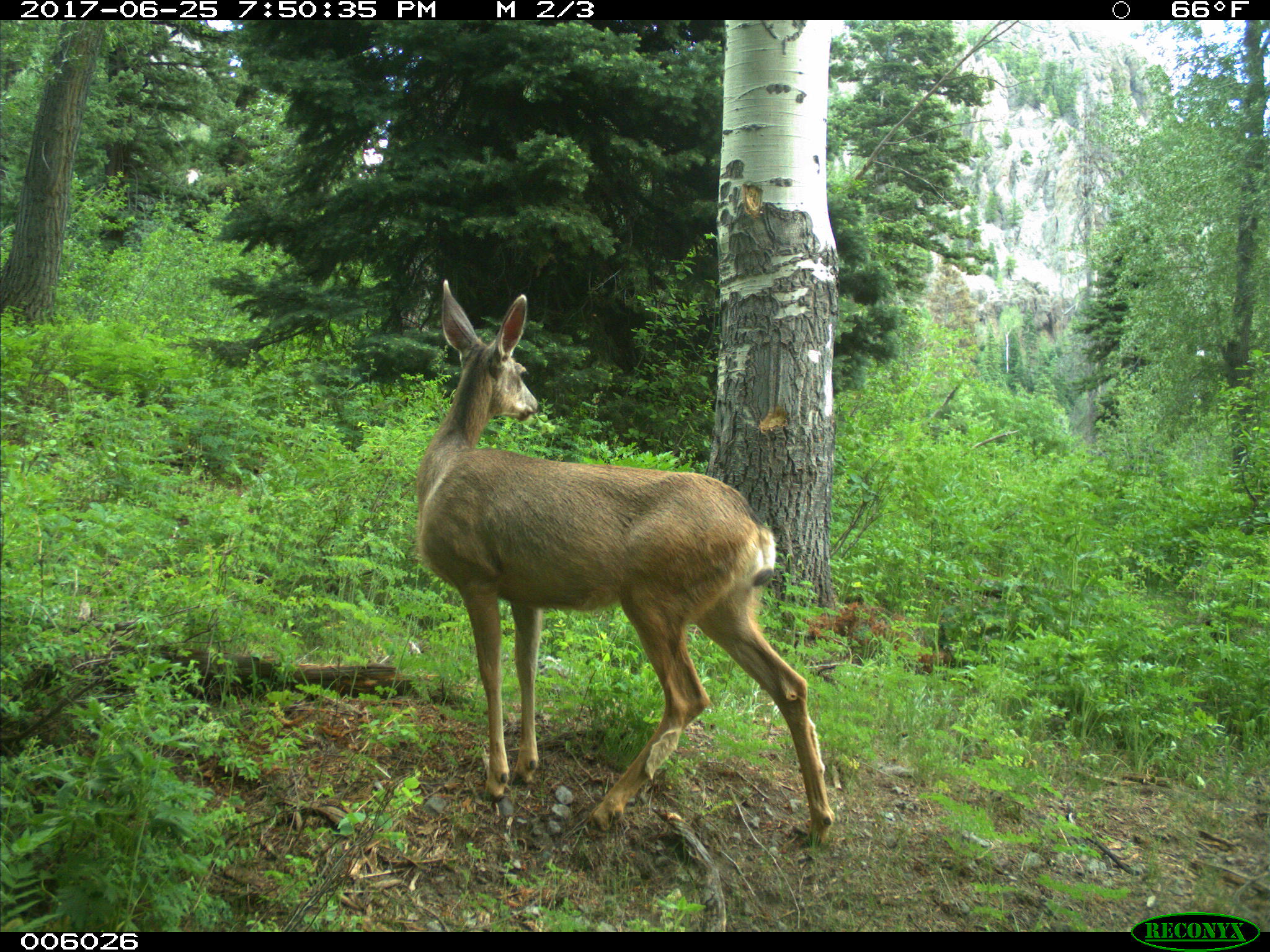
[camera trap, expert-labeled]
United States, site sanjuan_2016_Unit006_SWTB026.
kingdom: Animalia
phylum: Chordata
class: Mammalia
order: Artiodactyla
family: Cervidae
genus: Odocoileus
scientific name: Odocoileus hemionus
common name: mule deer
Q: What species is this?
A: Odocoileus hemionus (mule deer).